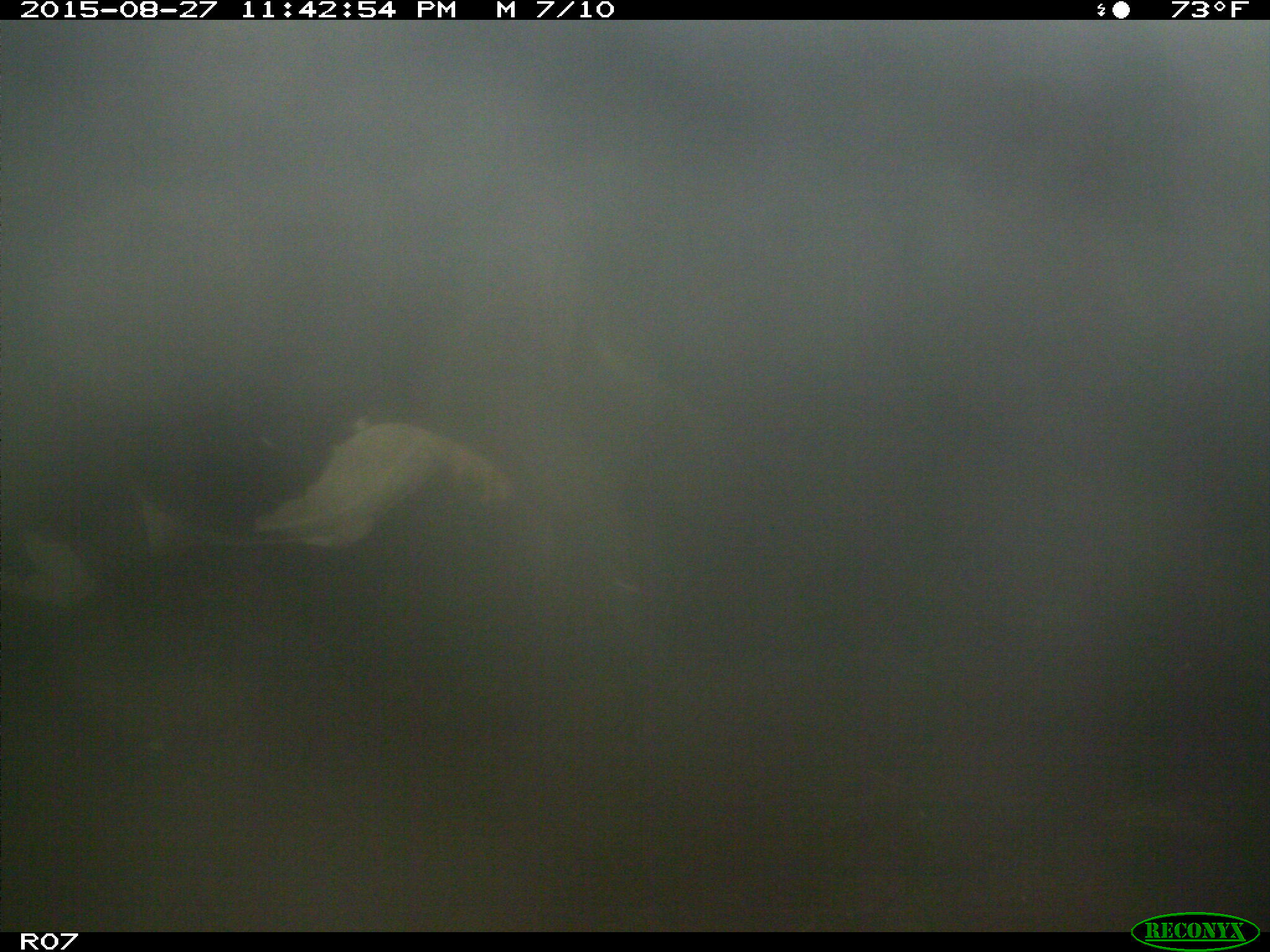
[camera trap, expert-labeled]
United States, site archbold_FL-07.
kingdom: Animalia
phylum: Chordata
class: Mammalia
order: Artiodactyla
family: Bovidae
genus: Bos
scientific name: Bos taurus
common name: domestic cow